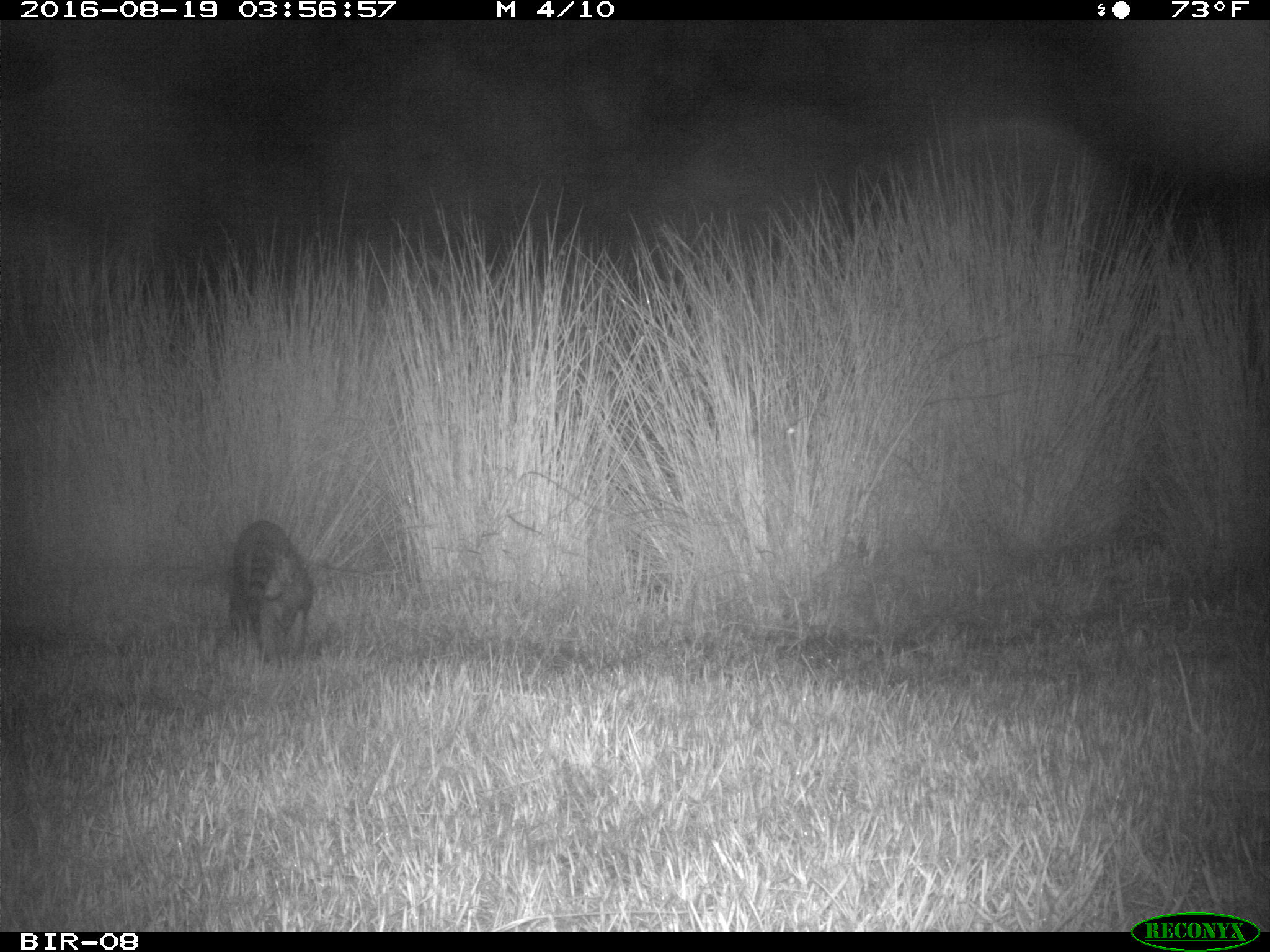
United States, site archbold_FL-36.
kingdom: Animalia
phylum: Chordata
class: Mammalia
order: Carnivora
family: Procyonidae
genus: Procyon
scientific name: Procyon lotor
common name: common raccoon